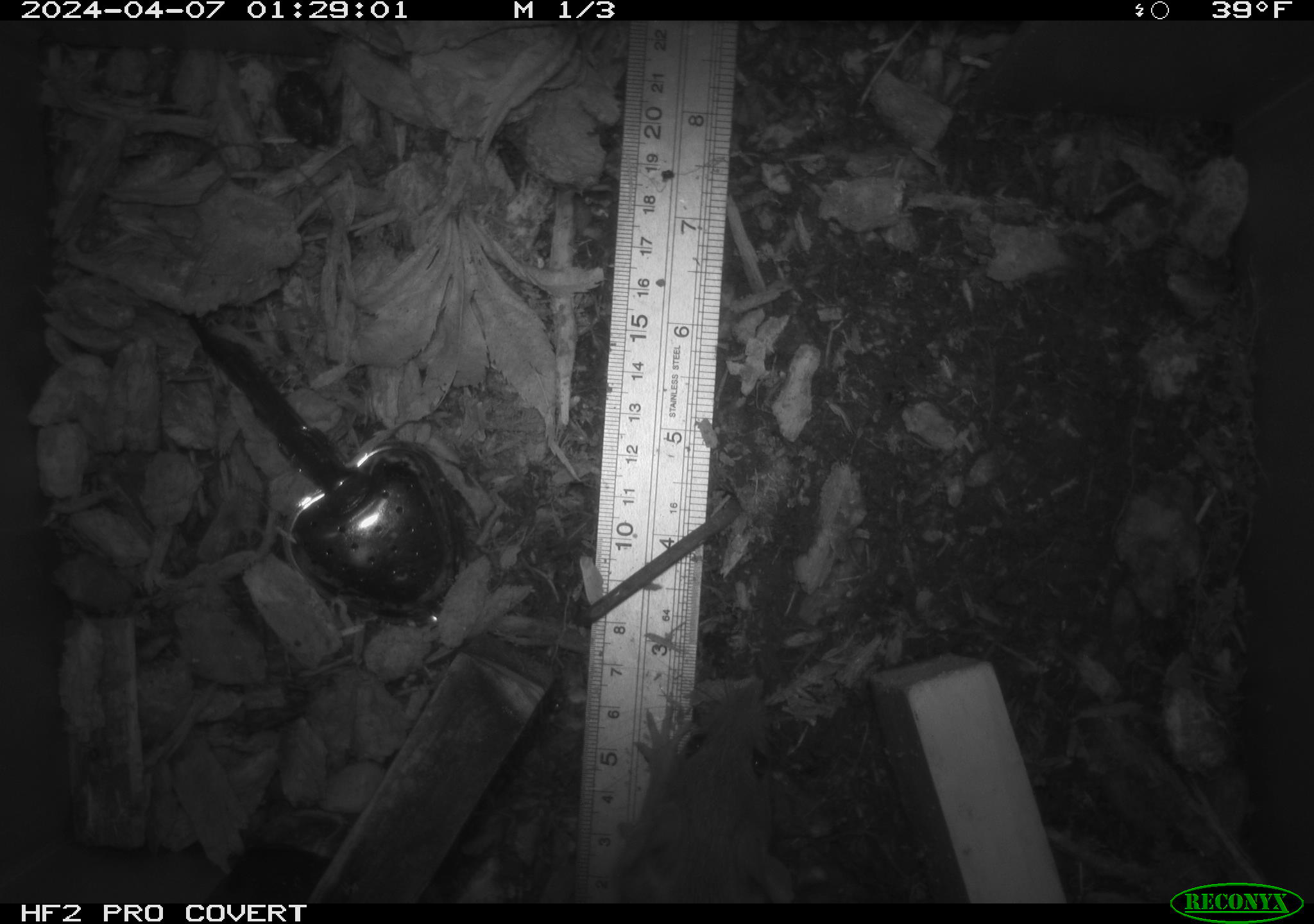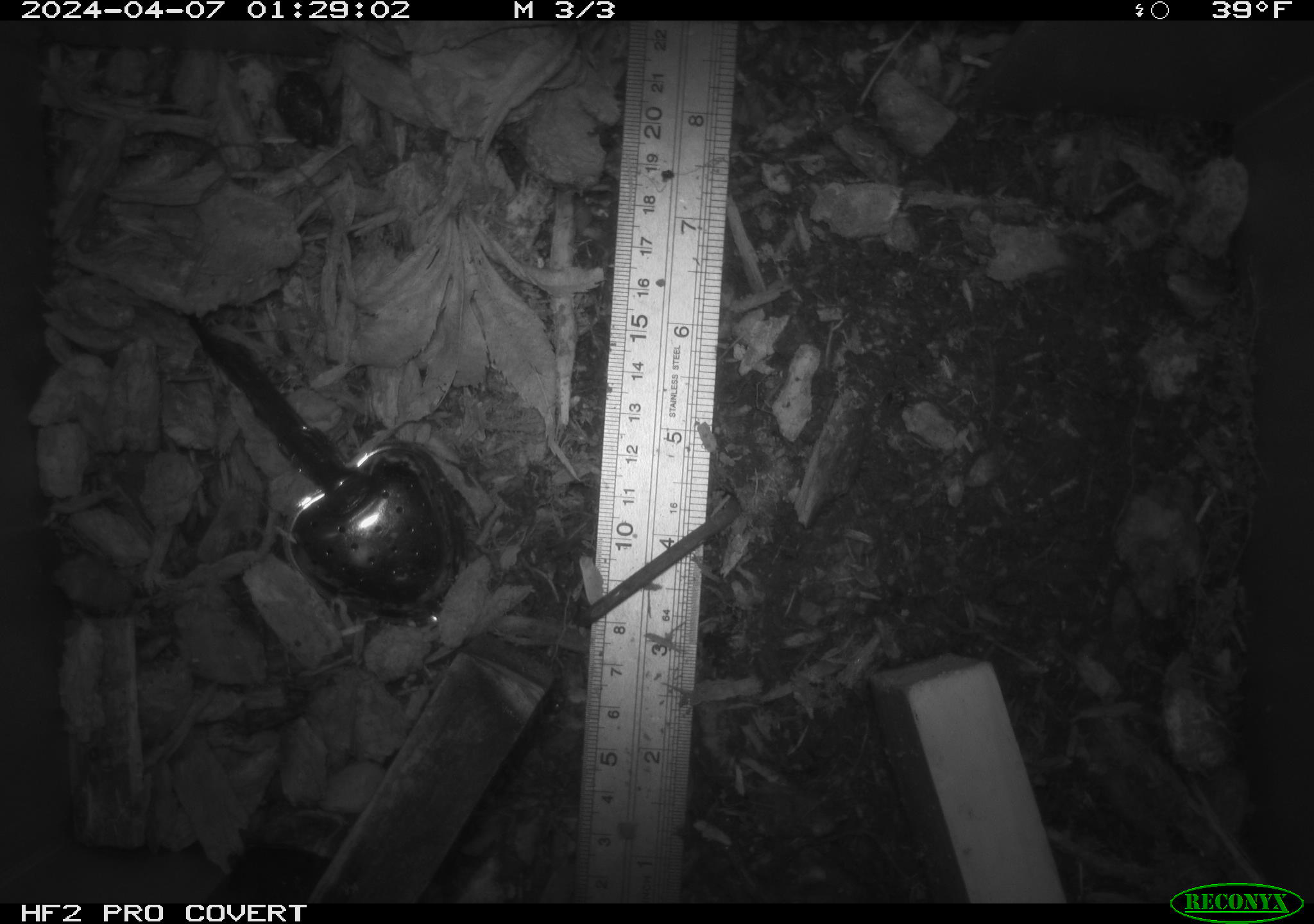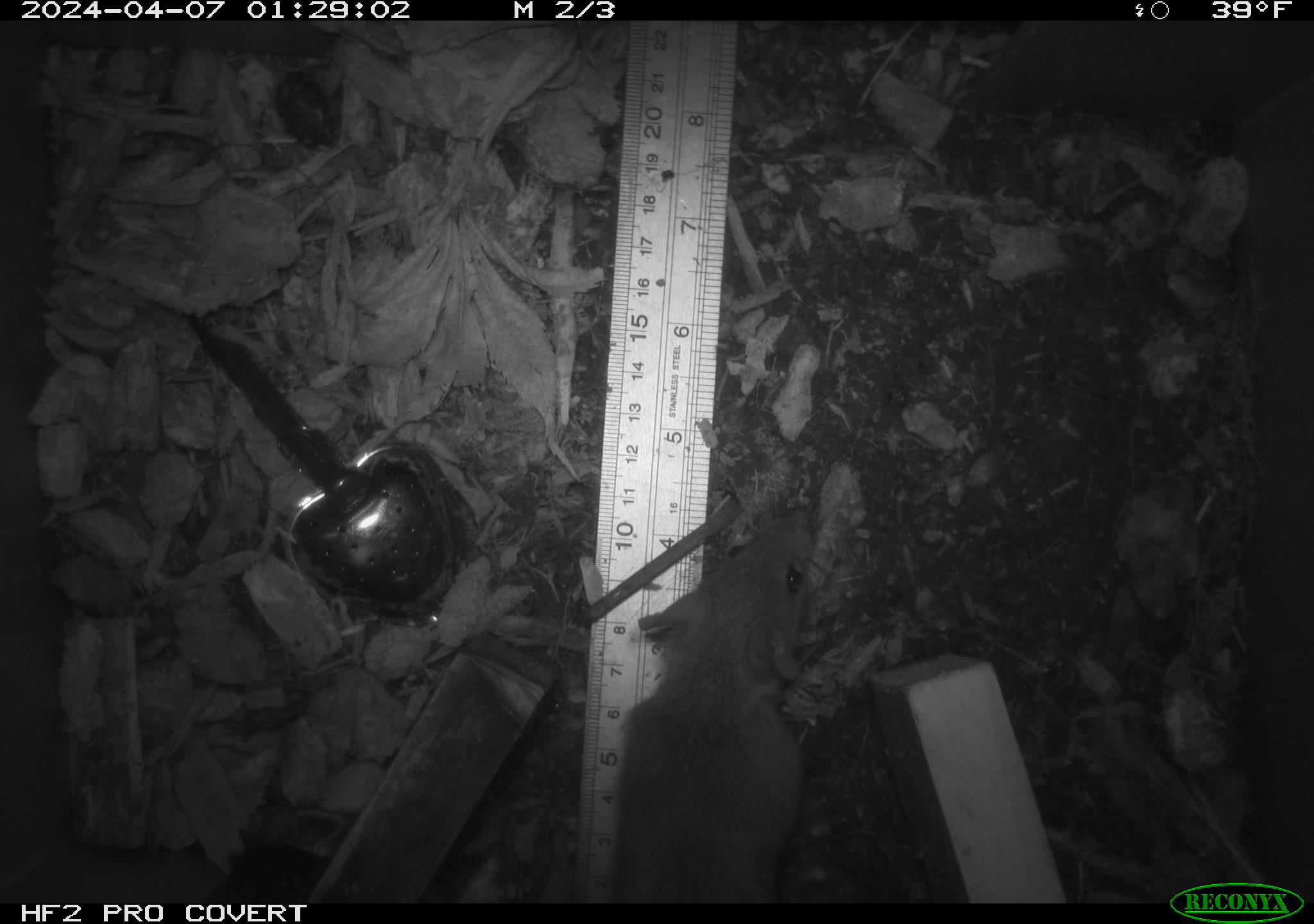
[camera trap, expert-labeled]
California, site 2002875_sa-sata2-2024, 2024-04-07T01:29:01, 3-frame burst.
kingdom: Animalia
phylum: Chordata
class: Mammalia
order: Rodentia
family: Muridae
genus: Rattus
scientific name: Rattus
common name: rat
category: rattus species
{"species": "rattus species (rat) (Rattus)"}